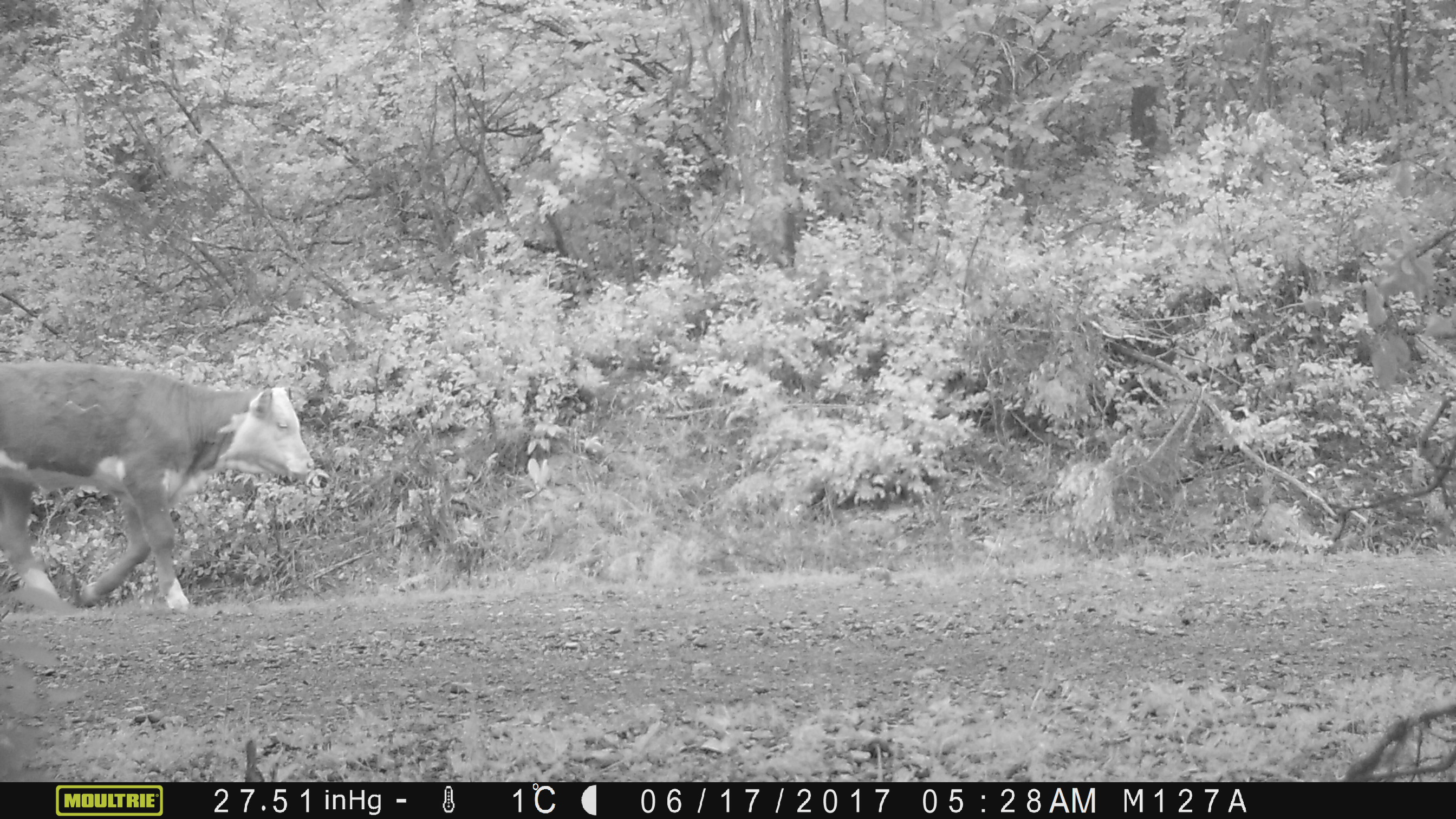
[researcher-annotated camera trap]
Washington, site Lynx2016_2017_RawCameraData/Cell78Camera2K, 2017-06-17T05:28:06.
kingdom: Animalia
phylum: Chordata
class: Mammalia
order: Artiodactyla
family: Bovidae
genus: Bos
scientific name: Bos taurus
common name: domestic cattle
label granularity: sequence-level